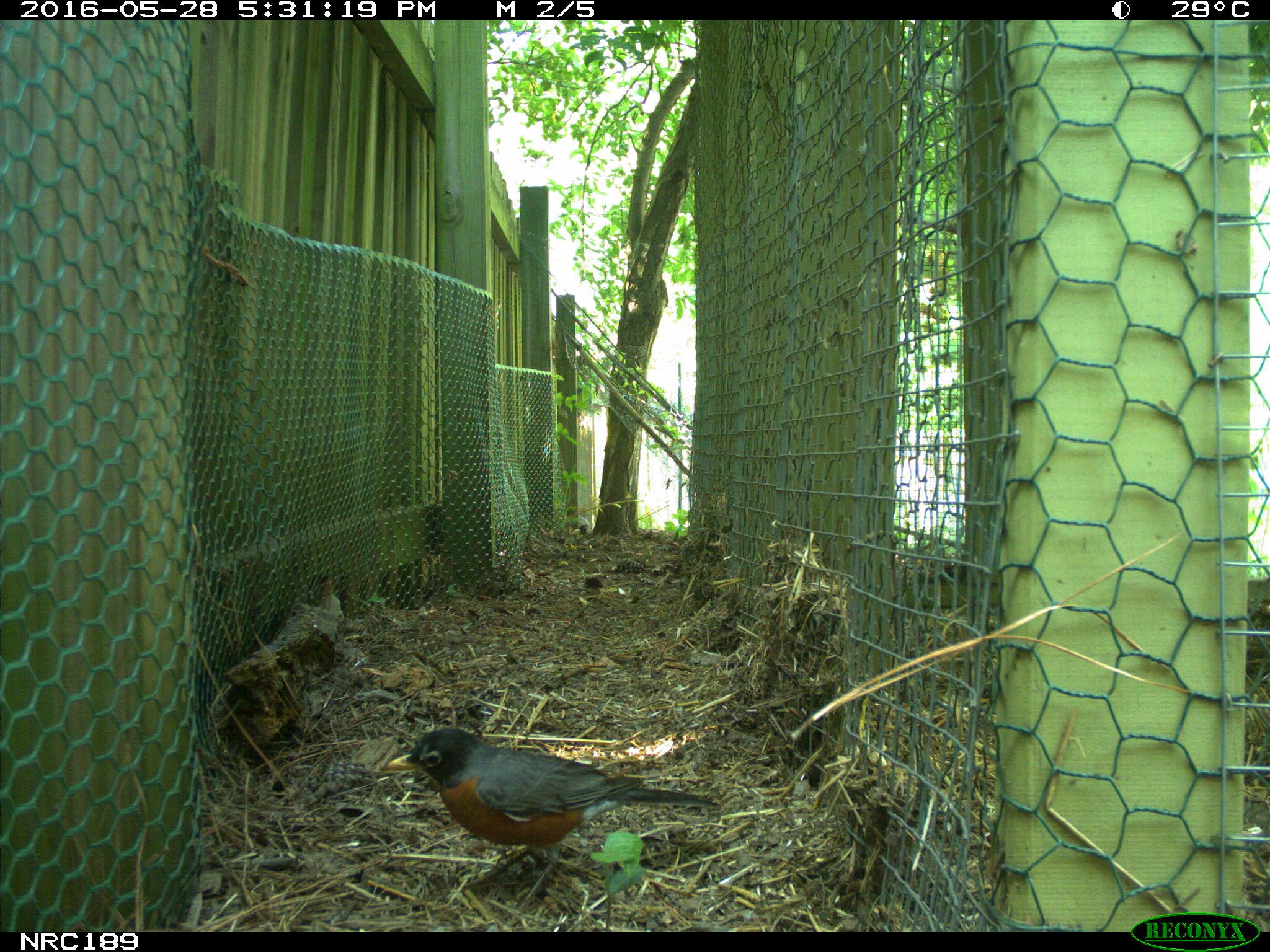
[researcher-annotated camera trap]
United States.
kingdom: Animalia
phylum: Chordata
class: Aves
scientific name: Aves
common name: bird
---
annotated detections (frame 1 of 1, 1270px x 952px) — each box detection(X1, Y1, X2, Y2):
Bird: detection(384, 722, 727, 894)